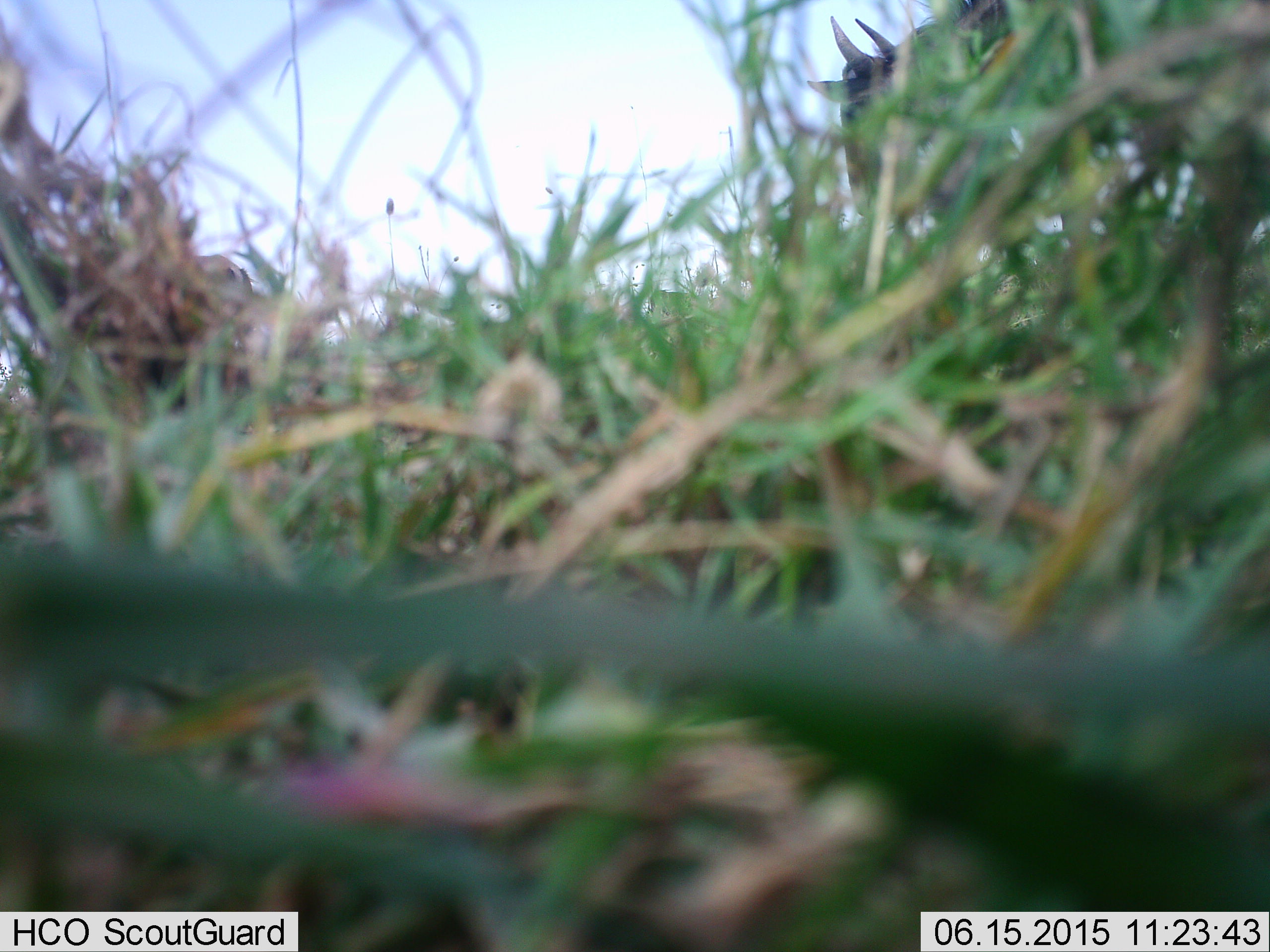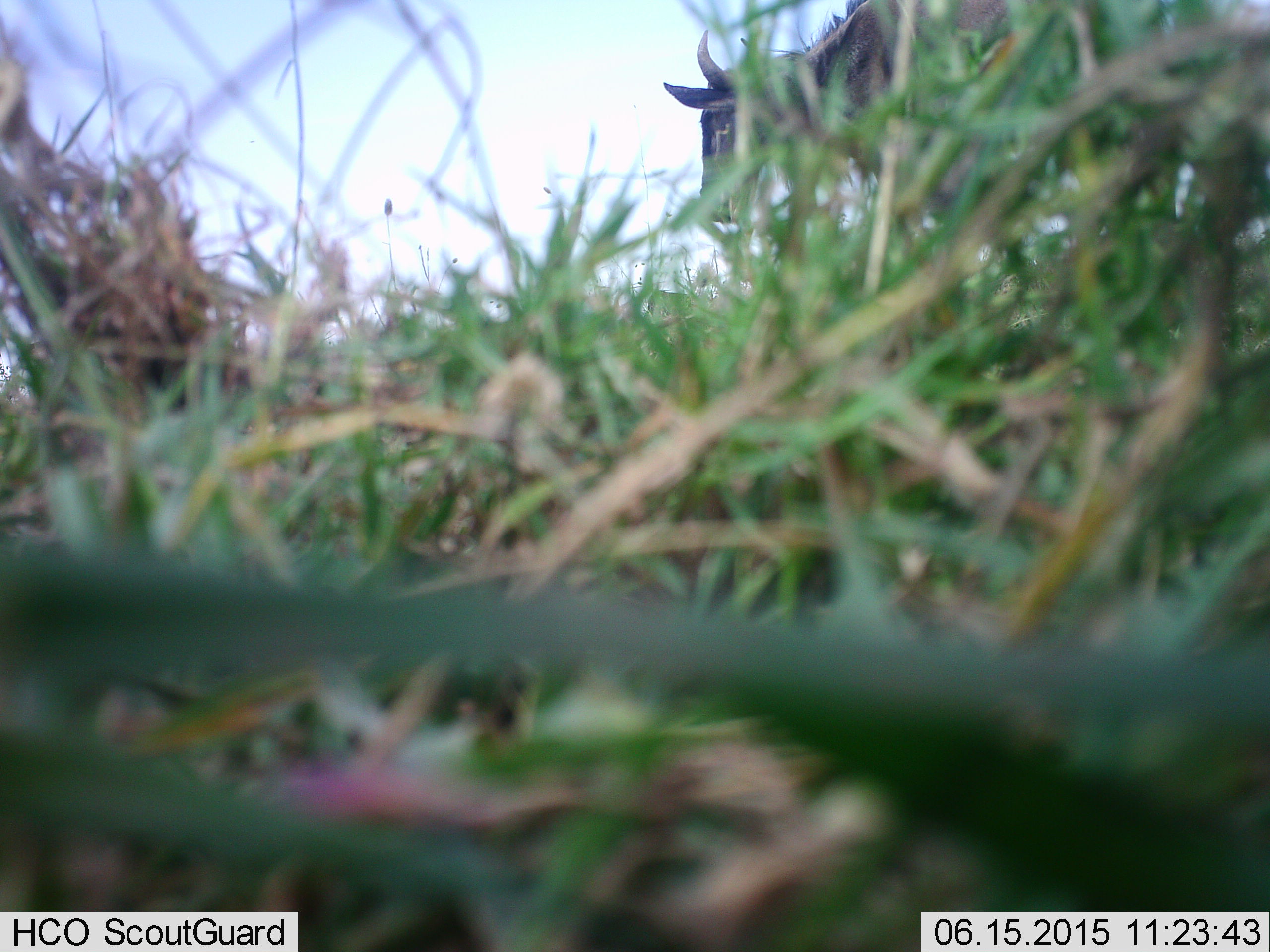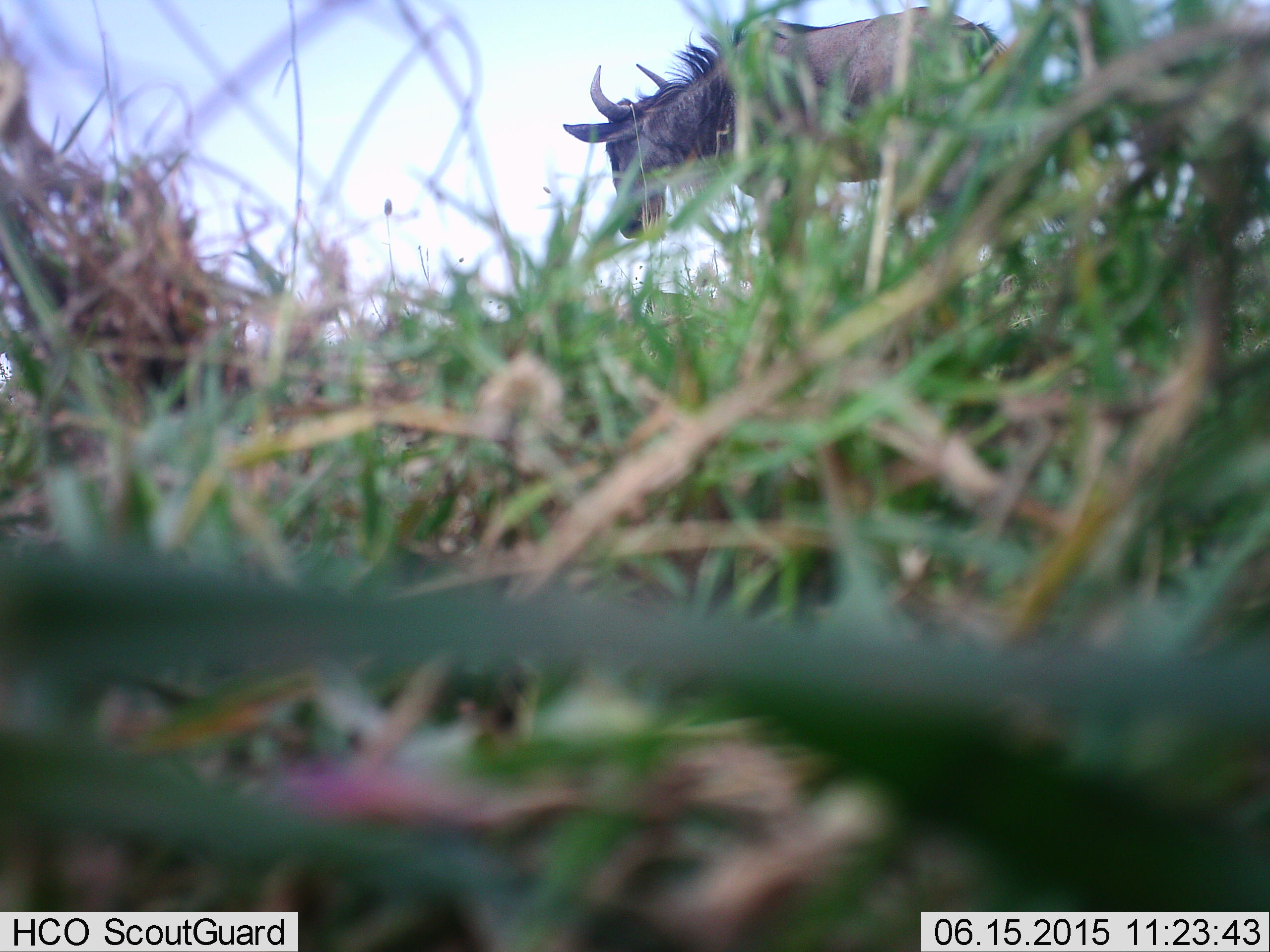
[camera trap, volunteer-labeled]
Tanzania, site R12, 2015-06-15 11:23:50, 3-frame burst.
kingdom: Animalia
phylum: Chordata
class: Mammalia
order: Artiodactyla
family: Bovidae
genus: Connochaetes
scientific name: Connochaetes taurinus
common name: blue wildebeest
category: wildebeest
Wildebeest (blue wildebeest) (Connochaetes taurinus), count 2. Behavior (volunteer vote fractions): standing 0%, resting 0%, moving 100%, interacting 0%. Young present (vote fraction): 0%. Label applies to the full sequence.